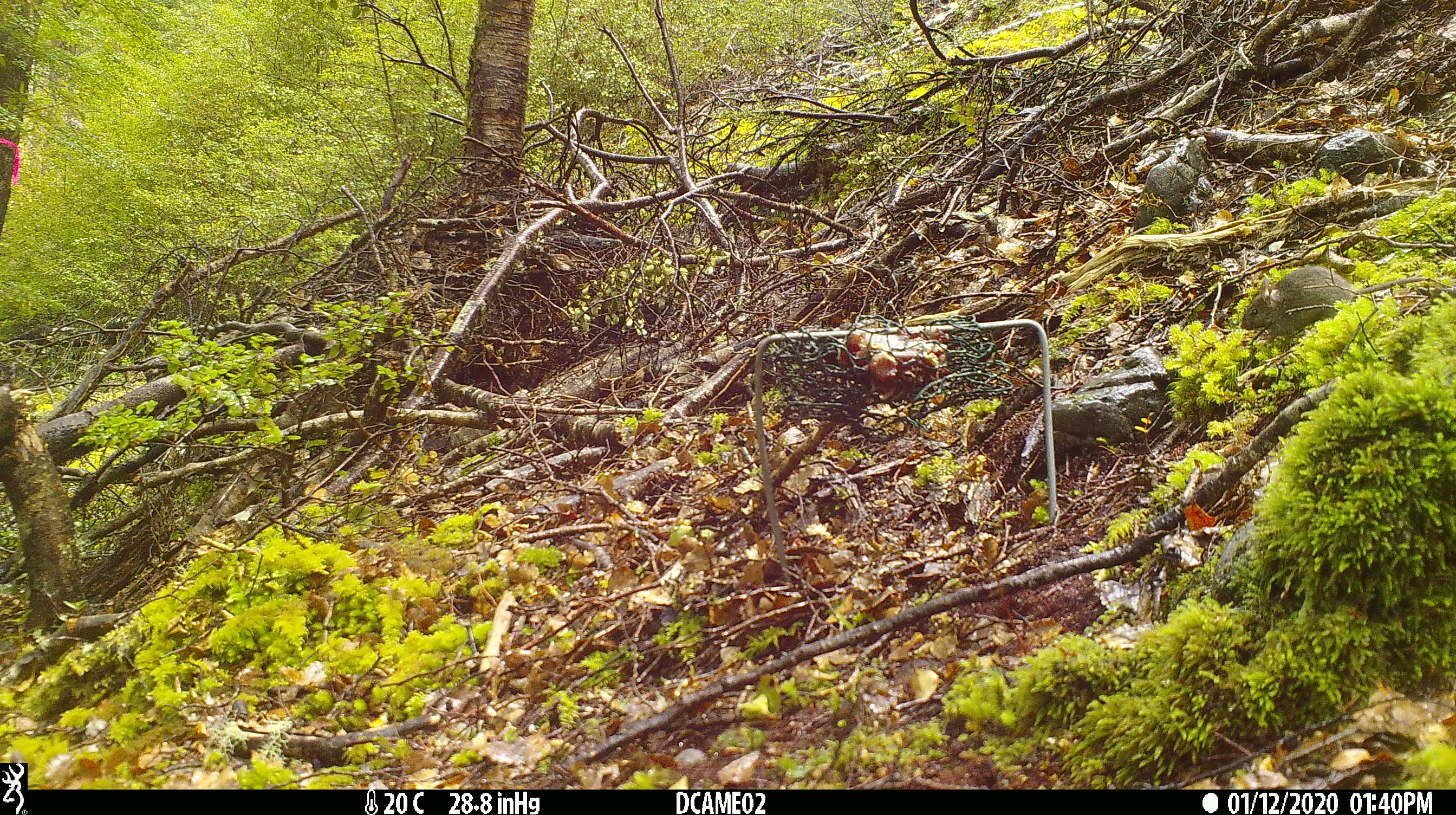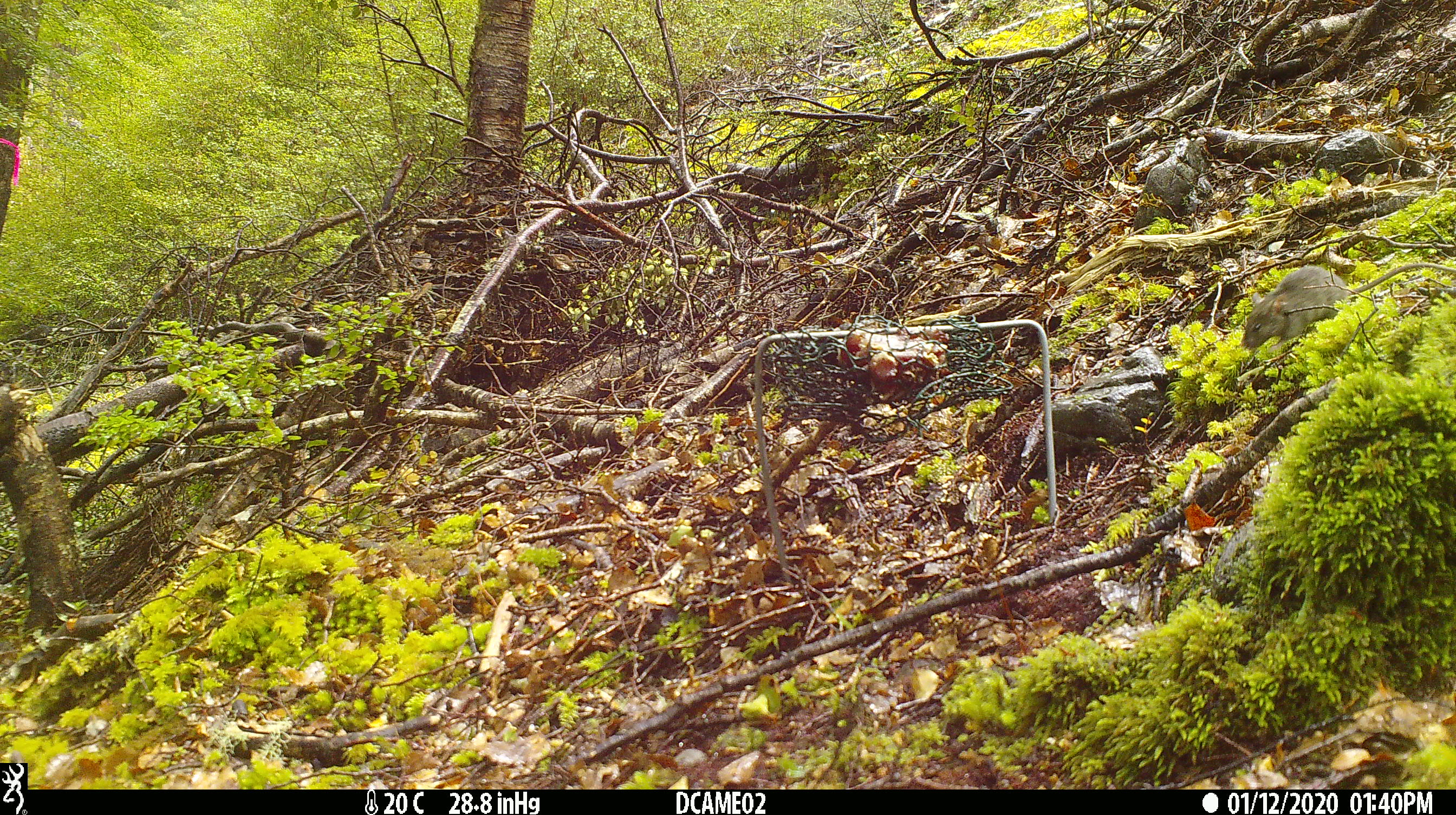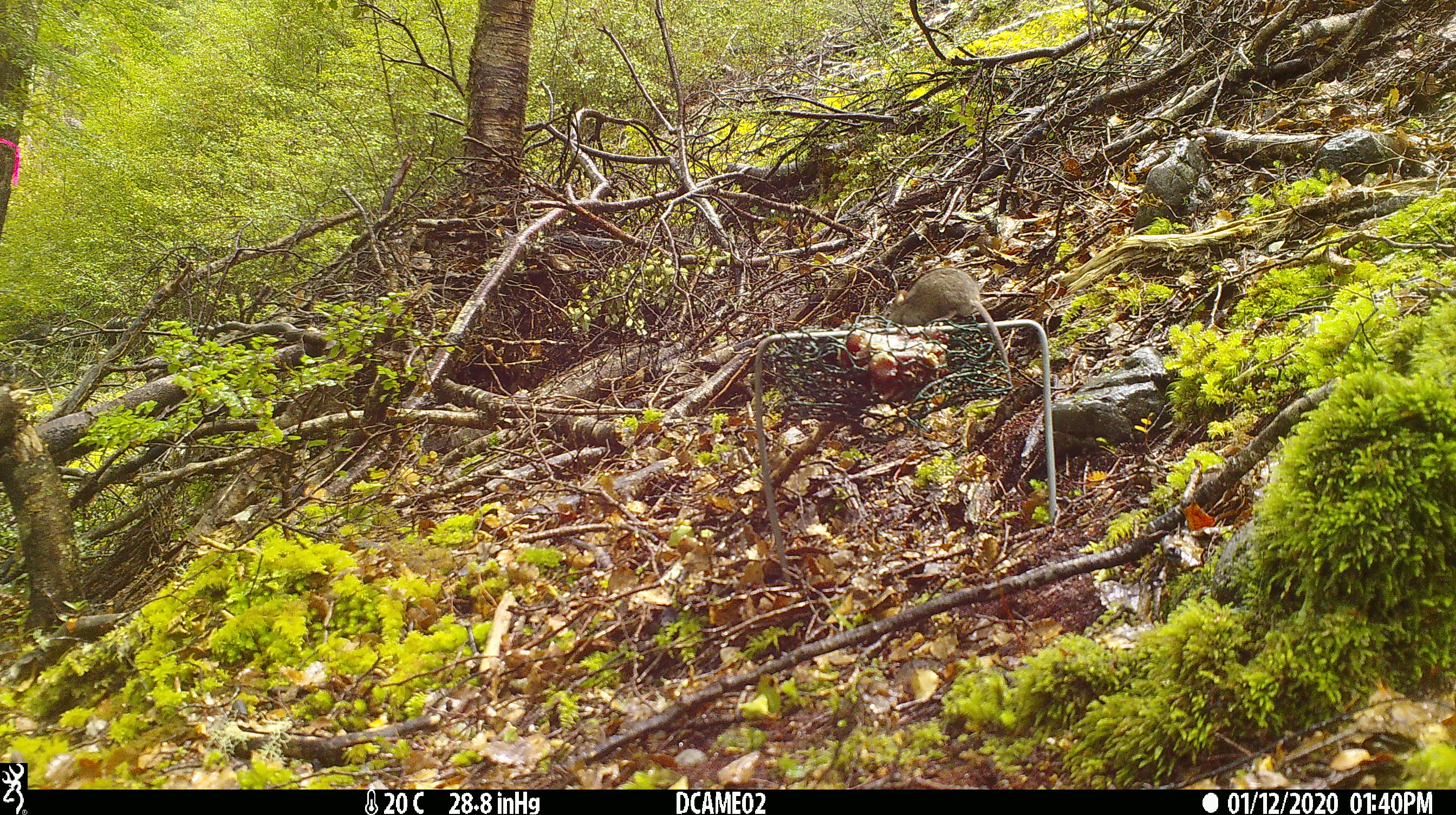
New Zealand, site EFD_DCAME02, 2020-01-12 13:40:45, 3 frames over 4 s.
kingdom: Animalia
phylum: Chordata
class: Mammalia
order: Rodentia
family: Muridae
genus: Mus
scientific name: Mus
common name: mouse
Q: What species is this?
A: Mouse (Mus).